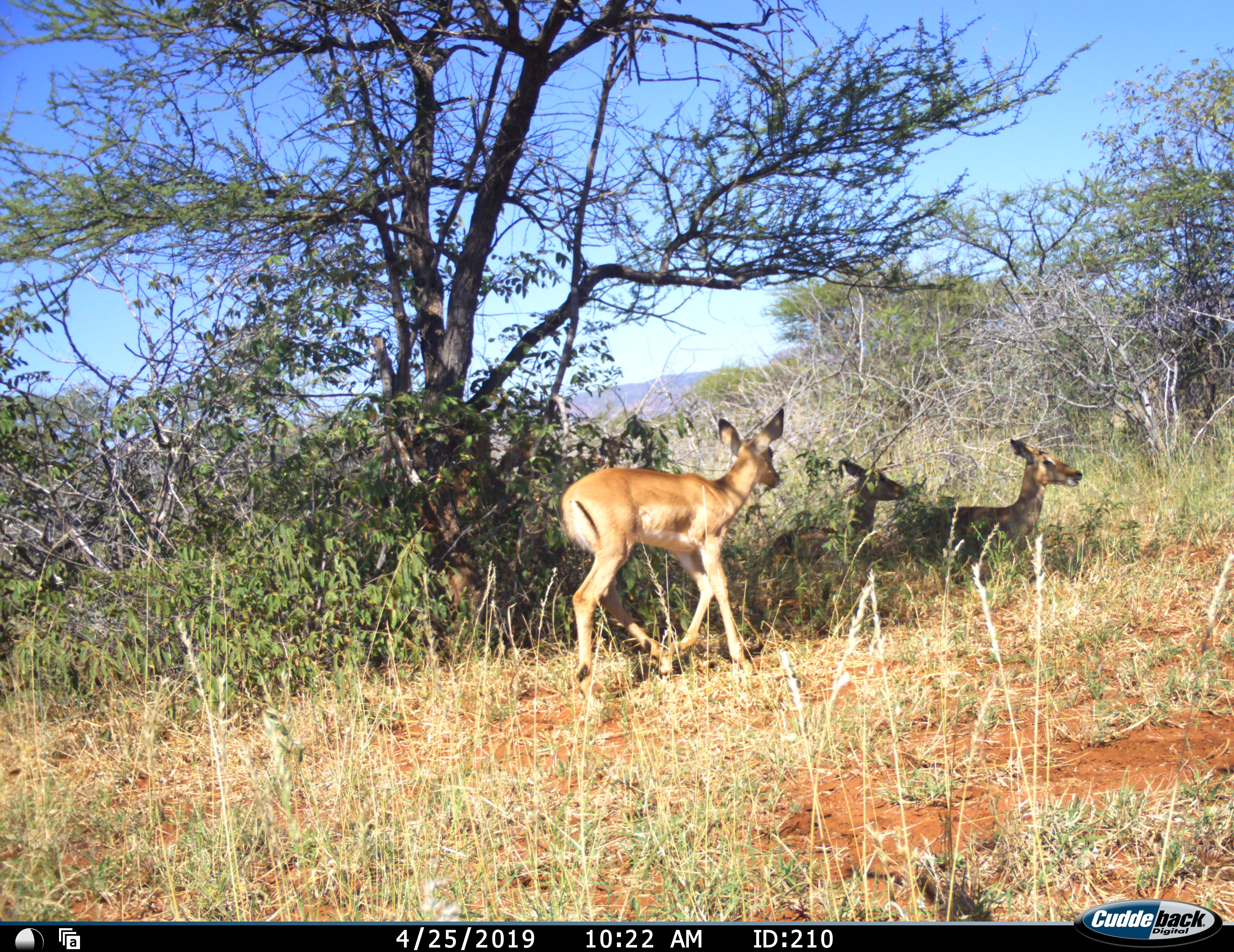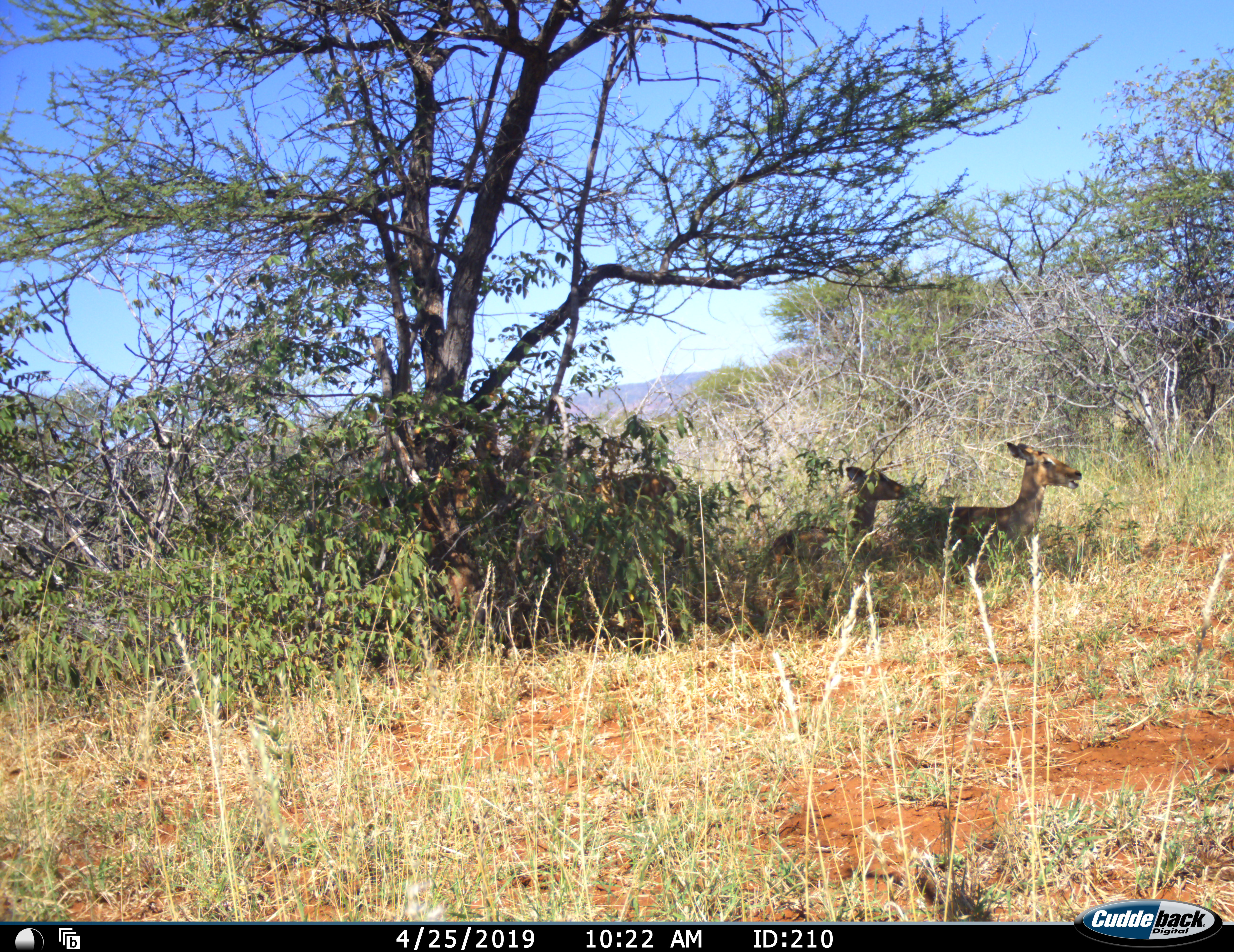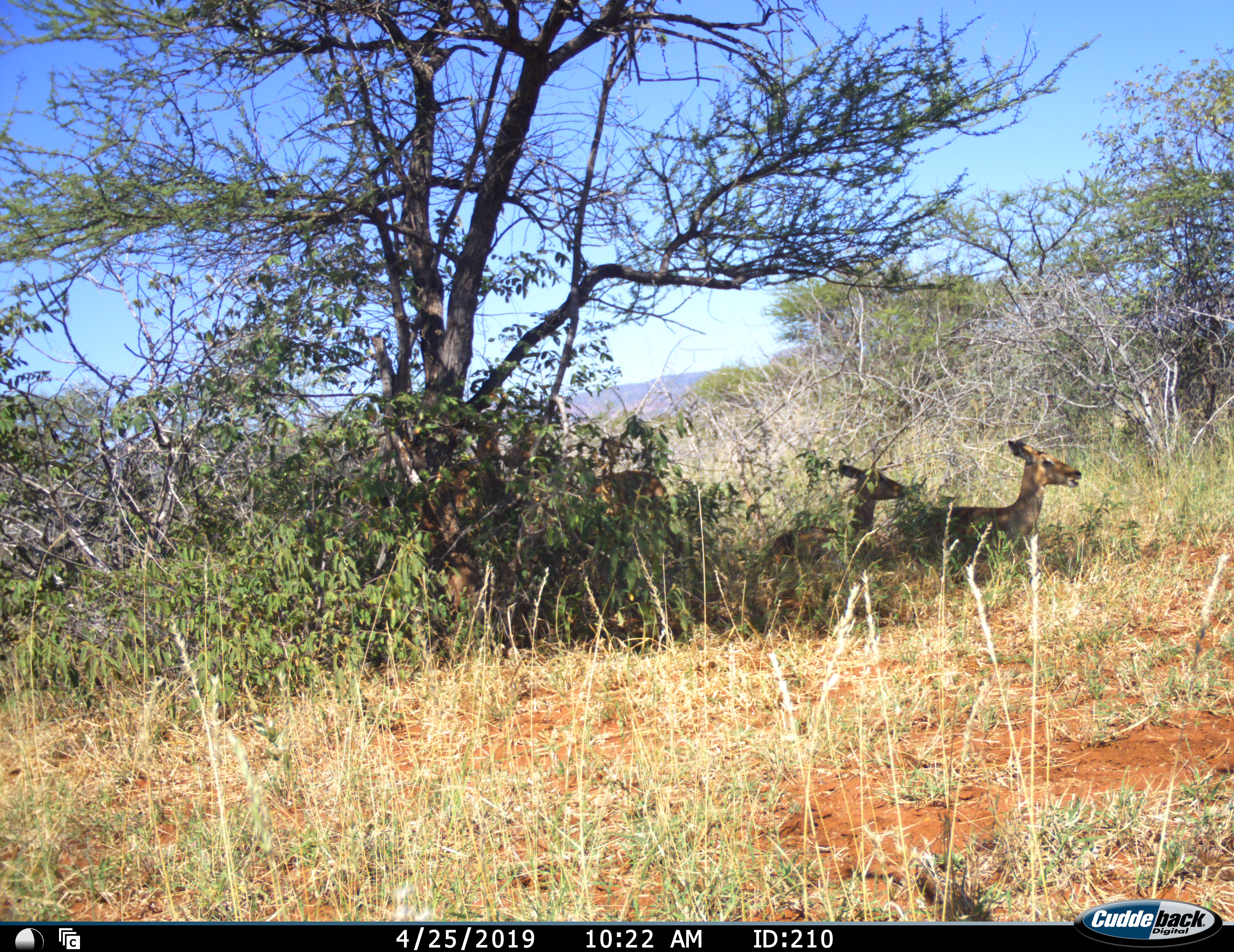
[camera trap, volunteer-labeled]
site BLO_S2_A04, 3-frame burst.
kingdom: Animalia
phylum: Chordata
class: Mammalia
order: Artiodactyla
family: Bovidae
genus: Aepyceros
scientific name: Aepyceros melampus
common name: impala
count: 4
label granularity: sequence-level